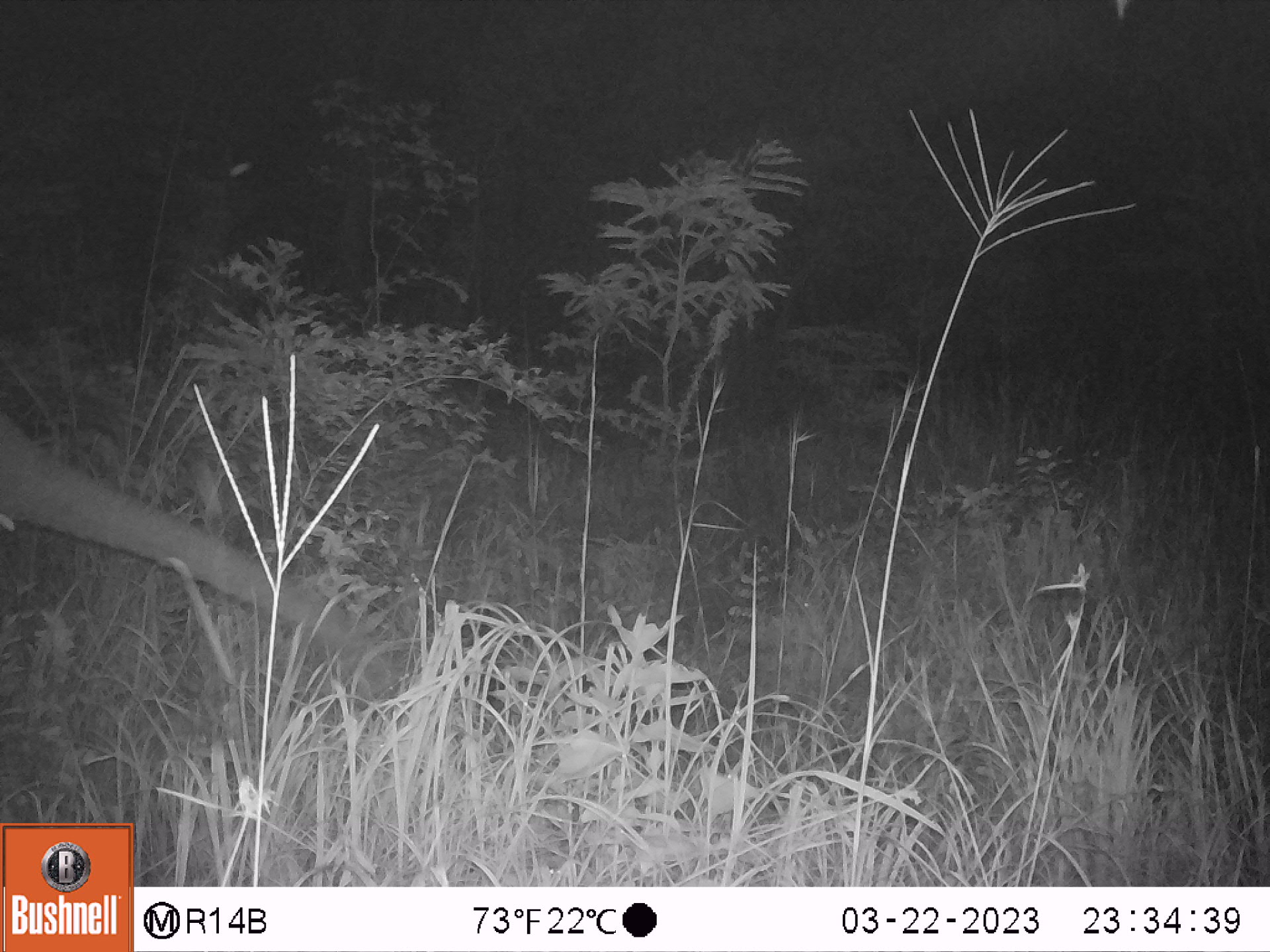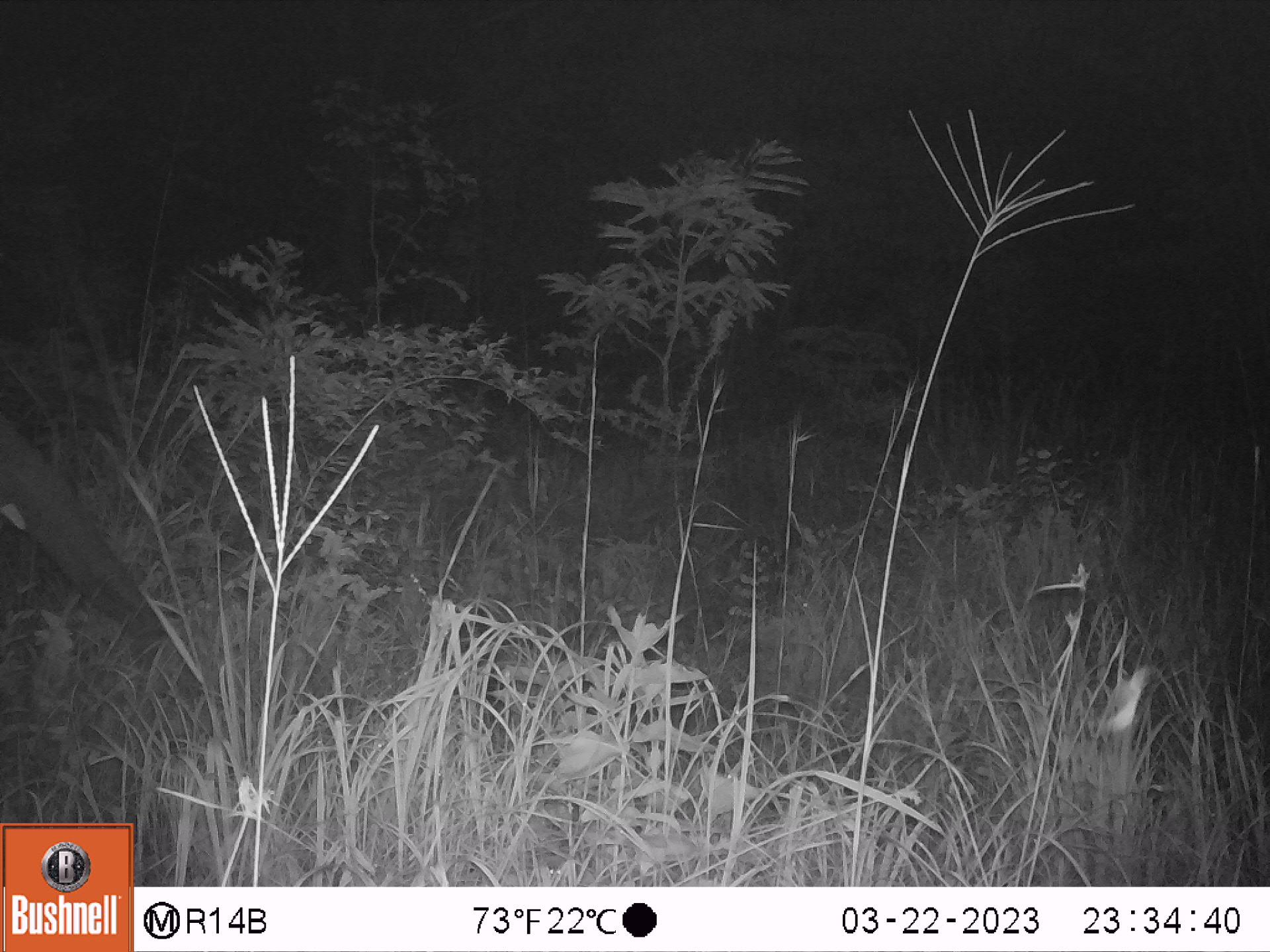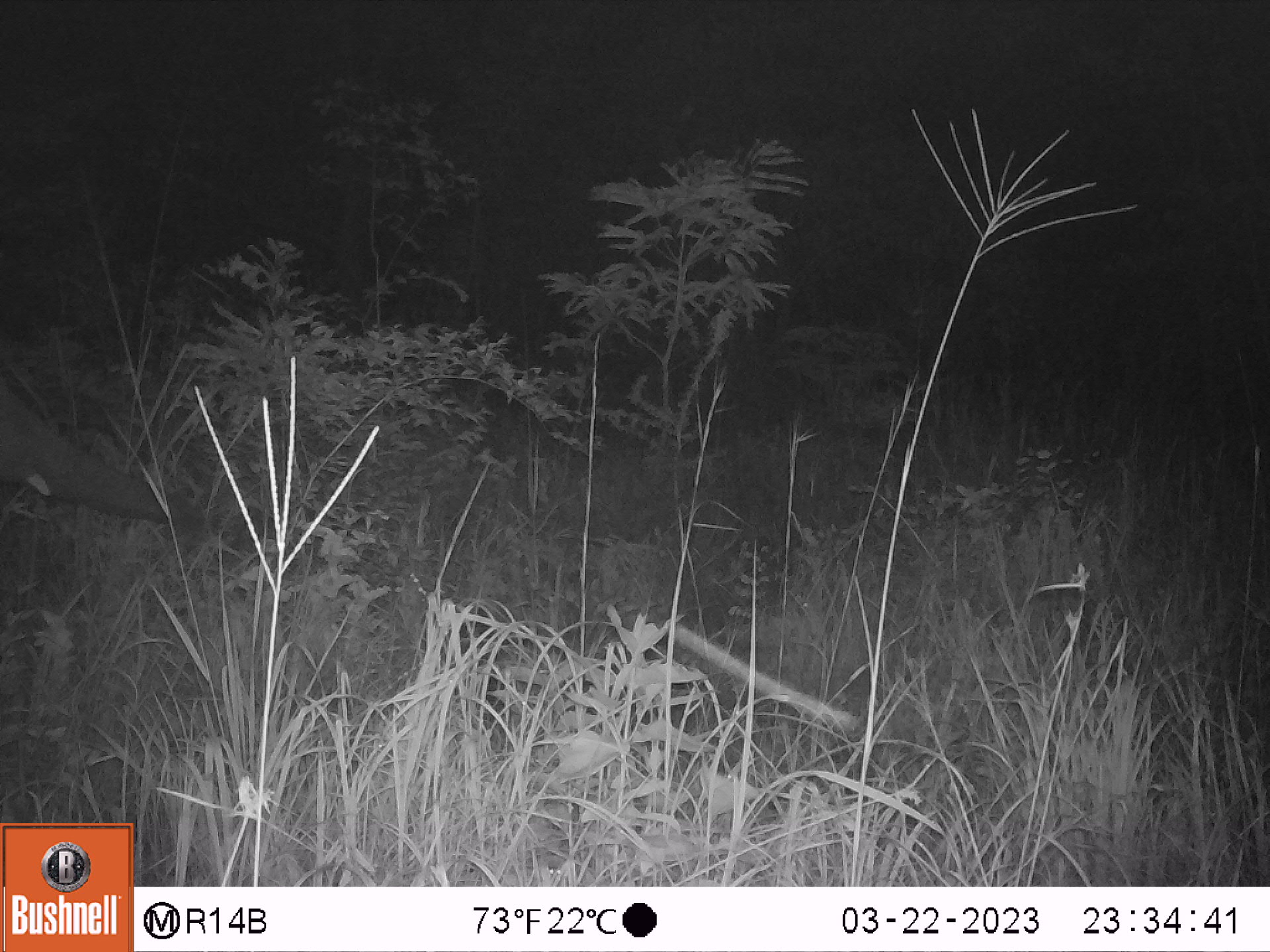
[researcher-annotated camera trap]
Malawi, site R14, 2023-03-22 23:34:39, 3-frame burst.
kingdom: Animalia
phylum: Chordata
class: Mammalia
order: Proboscidea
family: Elephantidae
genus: Loxodonta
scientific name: Loxodonta africana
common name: african savanna elephant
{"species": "african savanna elephant (Loxodonta africana)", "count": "1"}